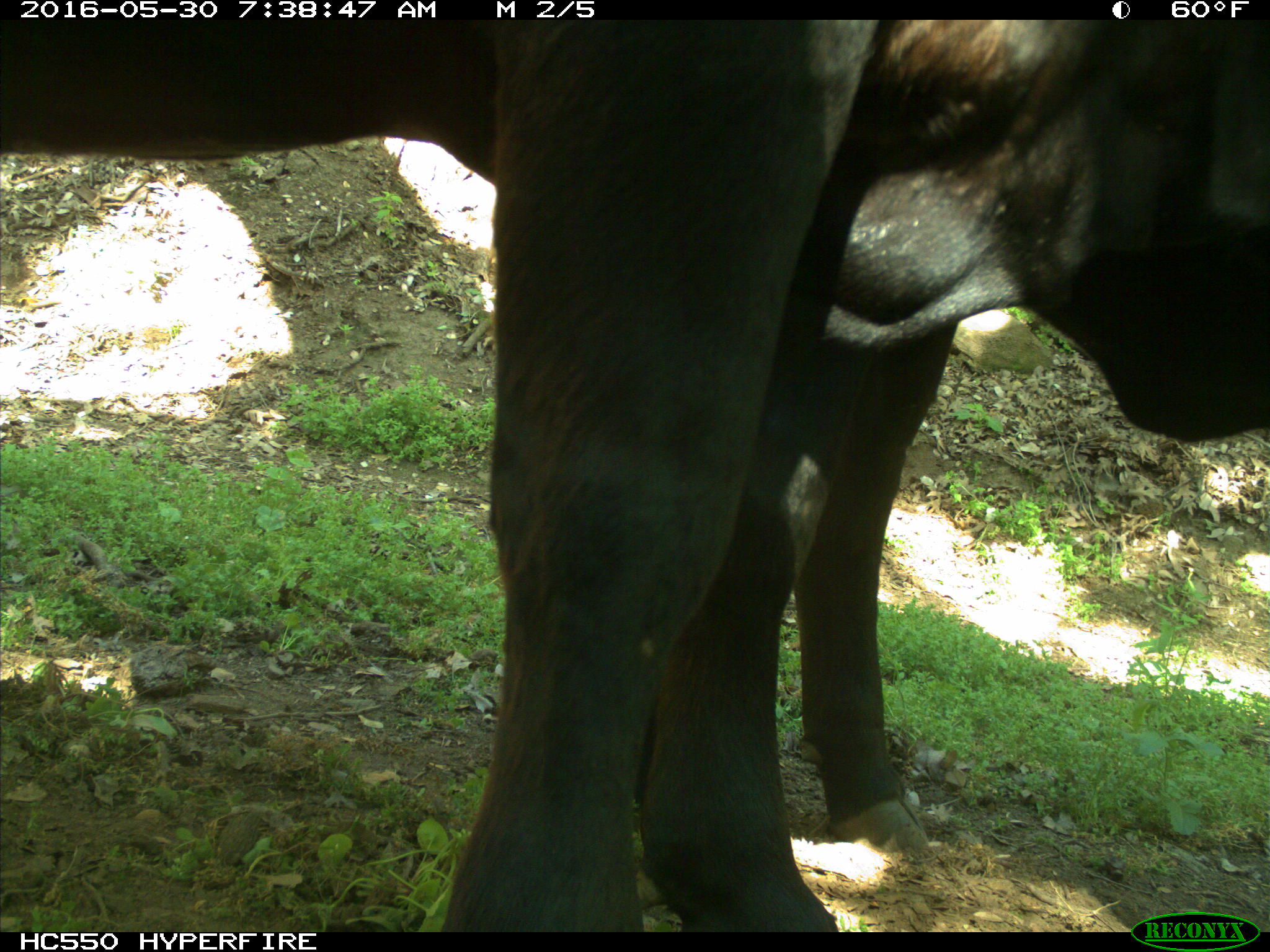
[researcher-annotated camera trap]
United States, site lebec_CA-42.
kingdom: Animalia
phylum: Chordata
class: Mammalia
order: Artiodactyla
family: Bovidae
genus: Bos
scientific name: Bos taurus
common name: domestic cow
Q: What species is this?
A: Bos taurus (domestic cow).